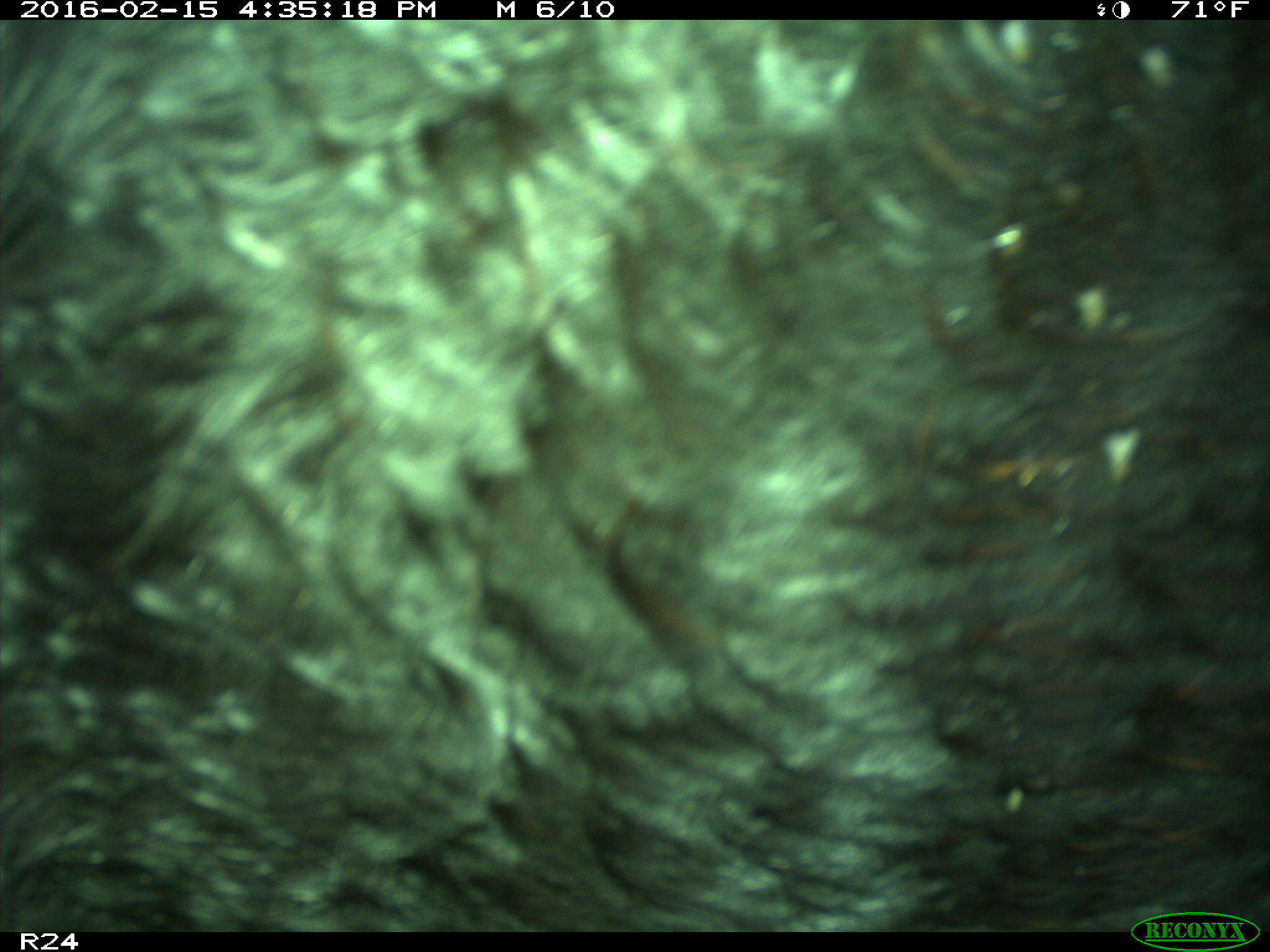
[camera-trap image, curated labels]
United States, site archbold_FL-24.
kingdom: Animalia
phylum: Chordata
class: Mammalia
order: Artiodactyla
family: Bovidae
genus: Bos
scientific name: Bos taurus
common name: domestic cow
Bos taurus (domestic cow).